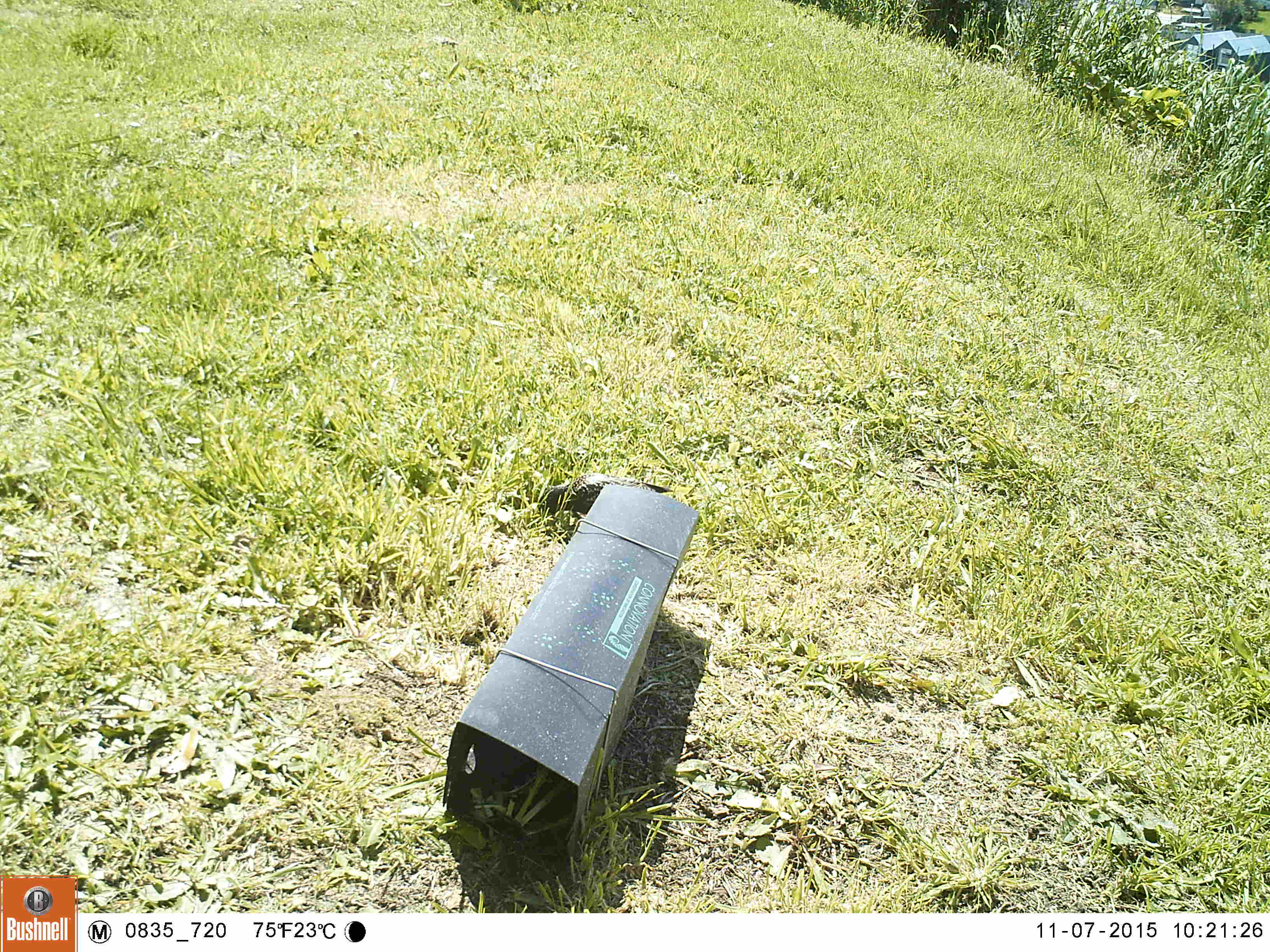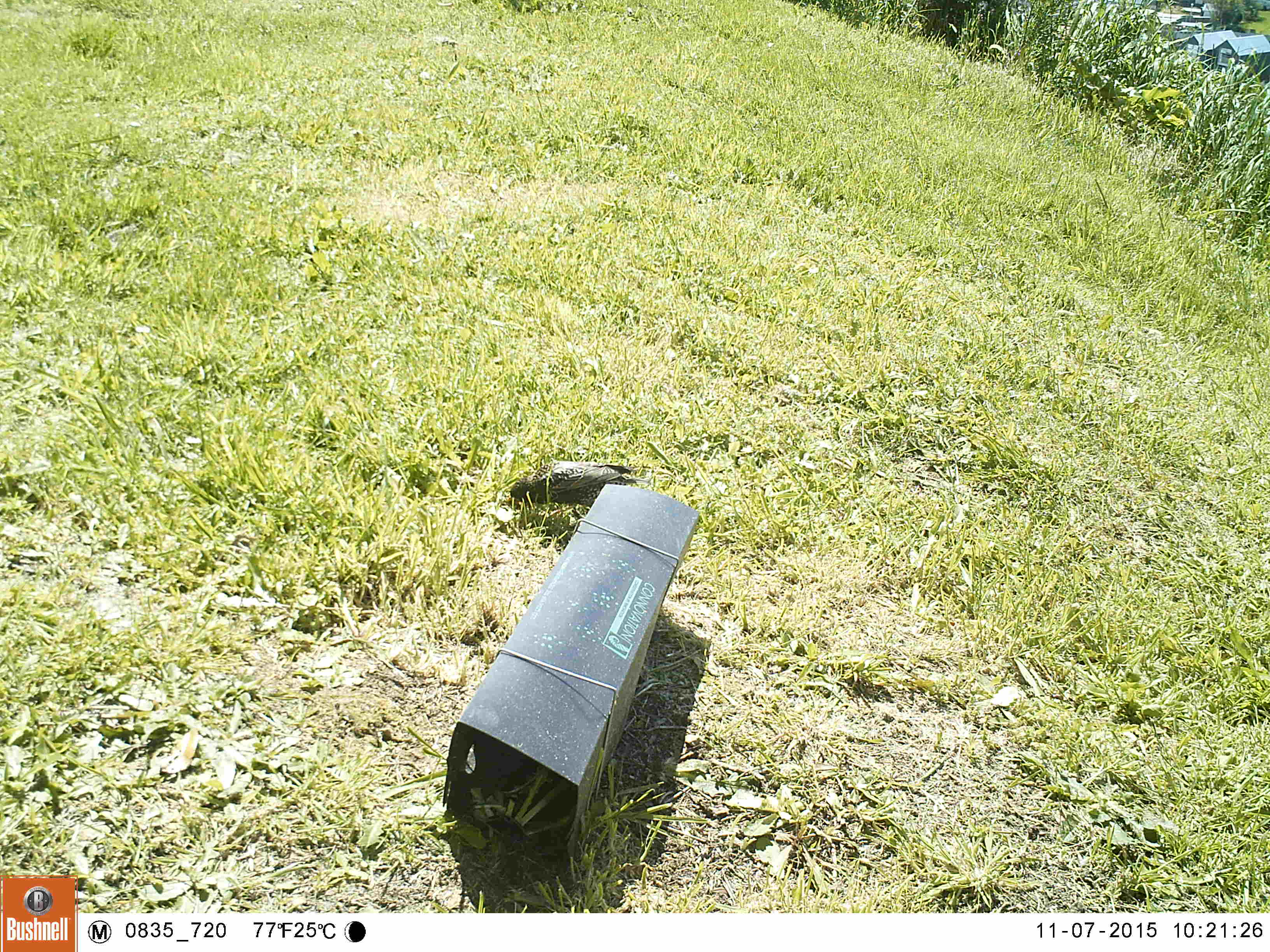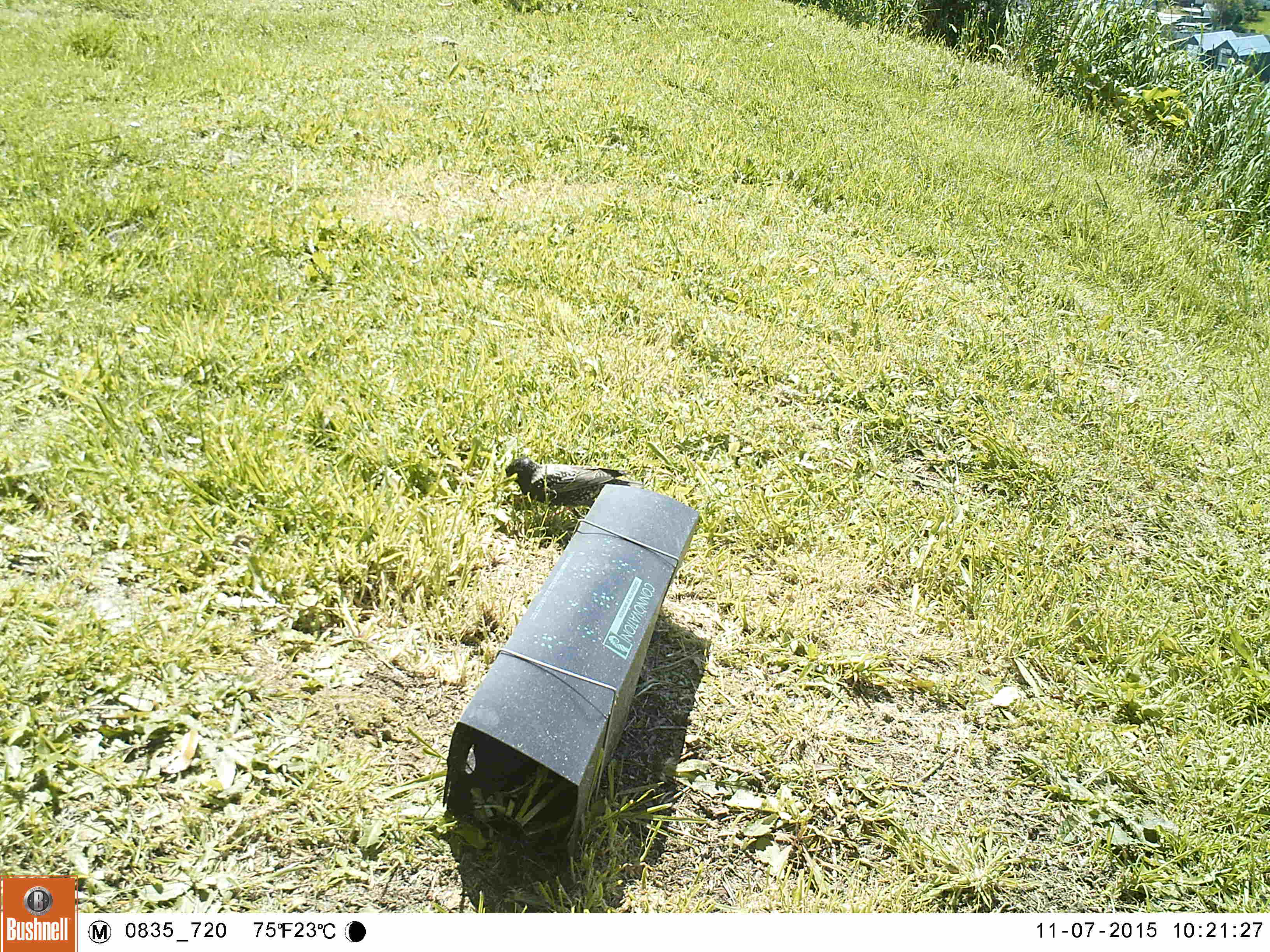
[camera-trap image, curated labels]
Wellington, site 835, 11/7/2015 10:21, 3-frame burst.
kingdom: Animalia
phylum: Chordata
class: Aves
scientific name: Aves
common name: bird